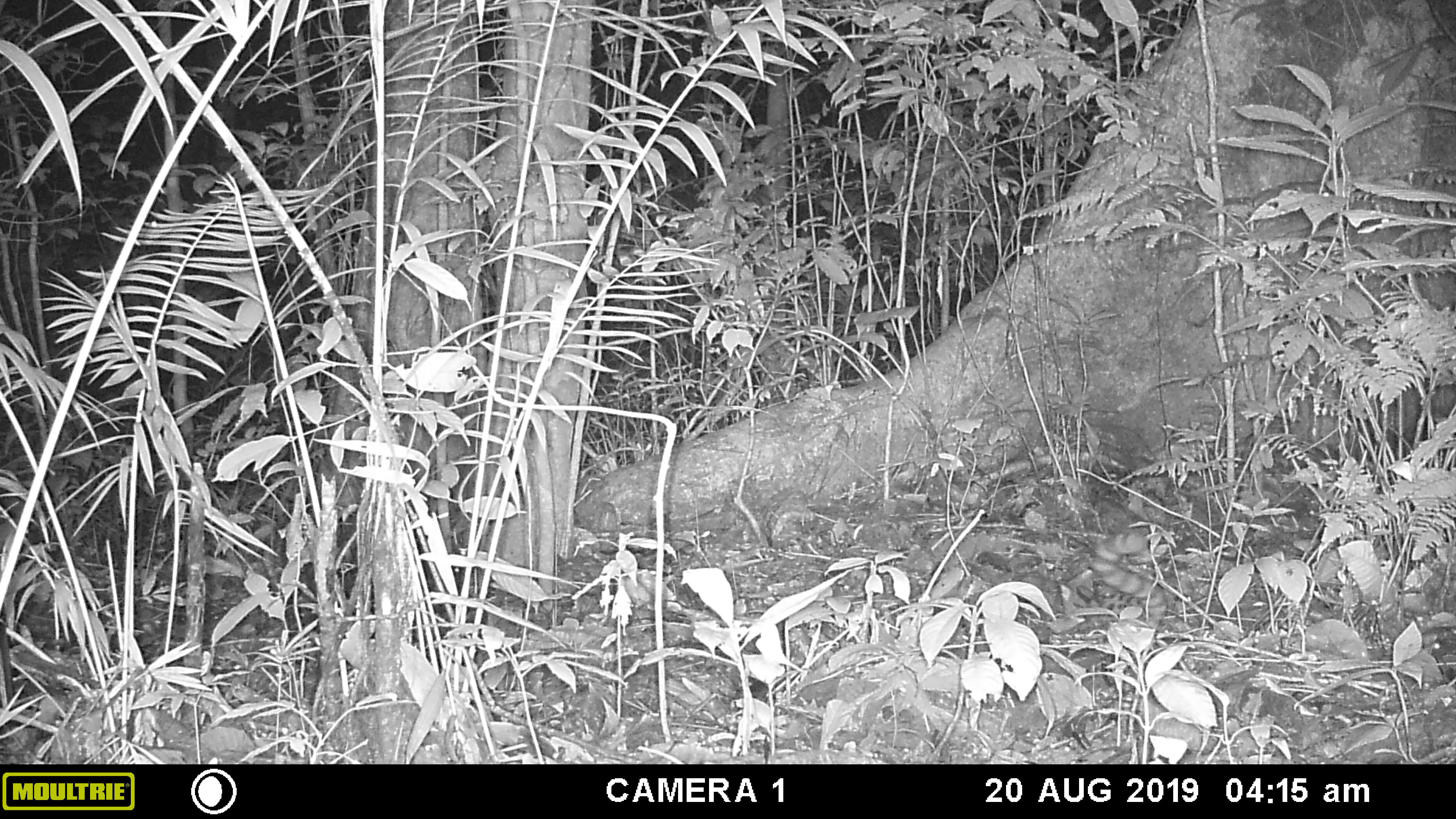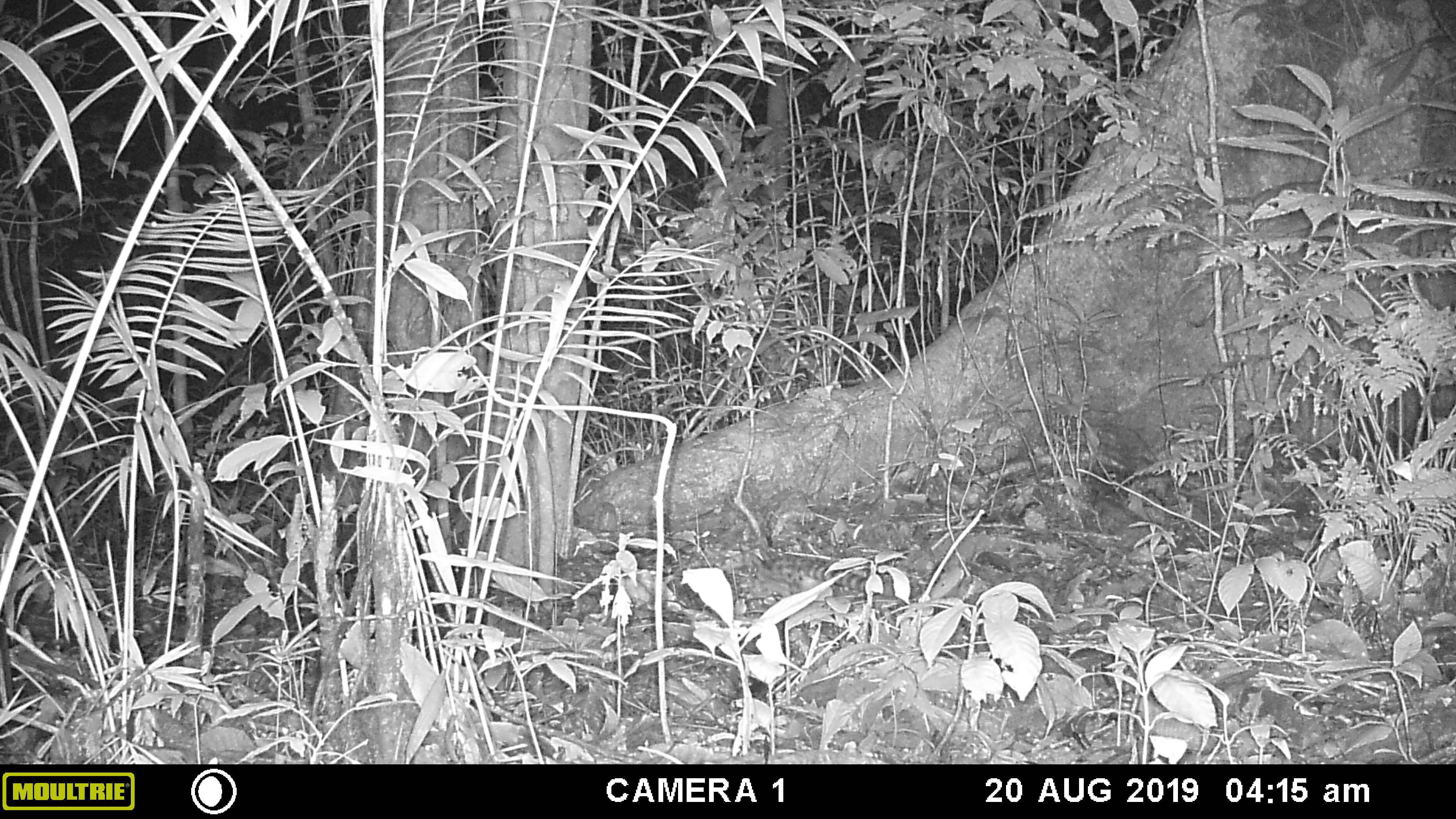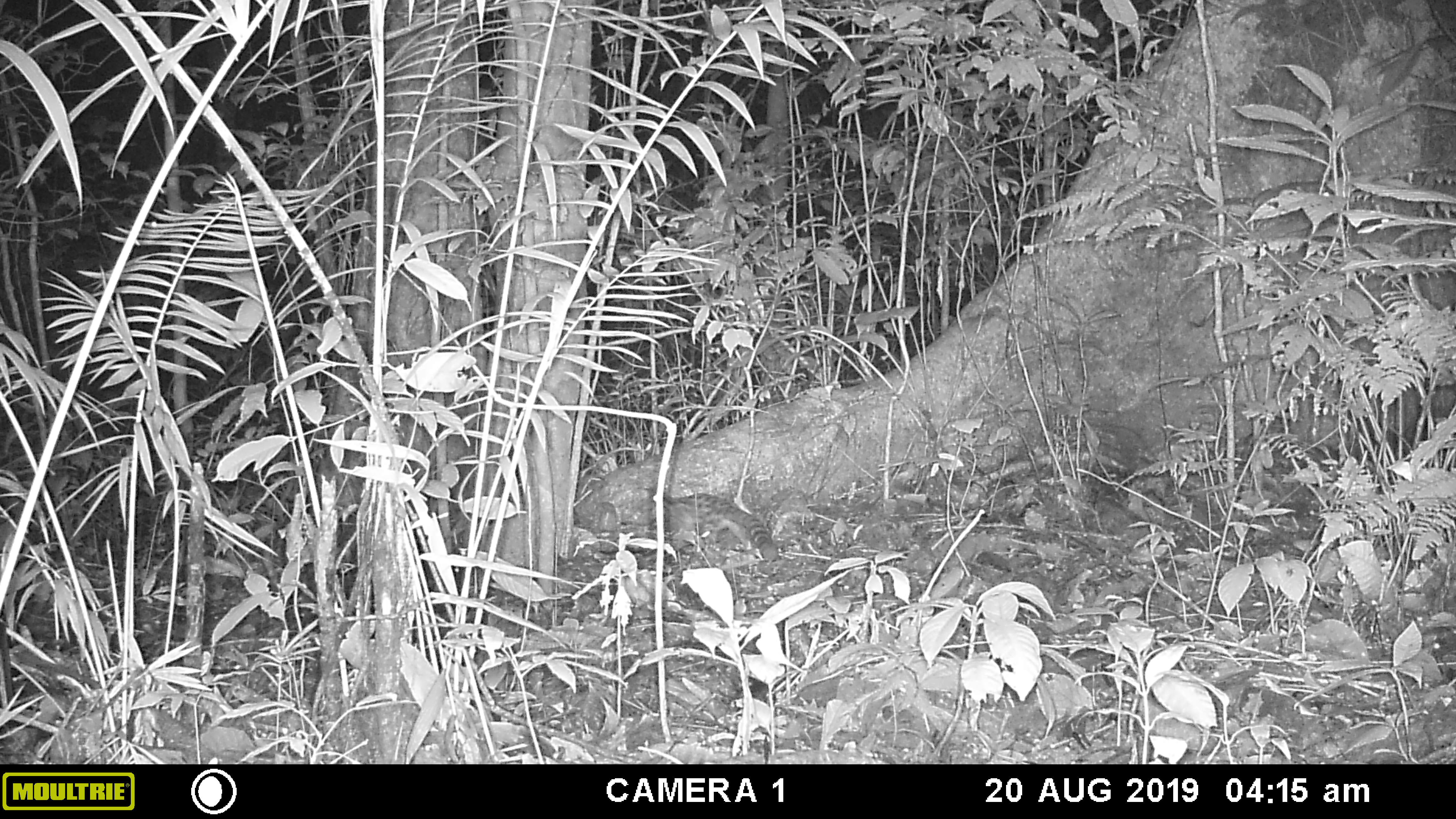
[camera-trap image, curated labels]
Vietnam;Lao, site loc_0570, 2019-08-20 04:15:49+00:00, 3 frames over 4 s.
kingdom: Animalia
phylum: Chordata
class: Mammalia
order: Carnivora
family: Prionodontidae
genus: Prionodon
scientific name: Prionodon pardicolor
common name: spotted linsang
Spotted linsang (Prionodon pardicolor). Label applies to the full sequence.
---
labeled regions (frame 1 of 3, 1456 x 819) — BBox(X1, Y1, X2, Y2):
spotted linsang: BBox(1048, 532, 1167, 634)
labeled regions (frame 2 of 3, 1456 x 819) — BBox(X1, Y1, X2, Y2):
spotted linsang: BBox(760, 552, 921, 599)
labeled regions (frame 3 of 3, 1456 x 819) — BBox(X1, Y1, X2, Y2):
spotted linsang: BBox(662, 491, 778, 560)